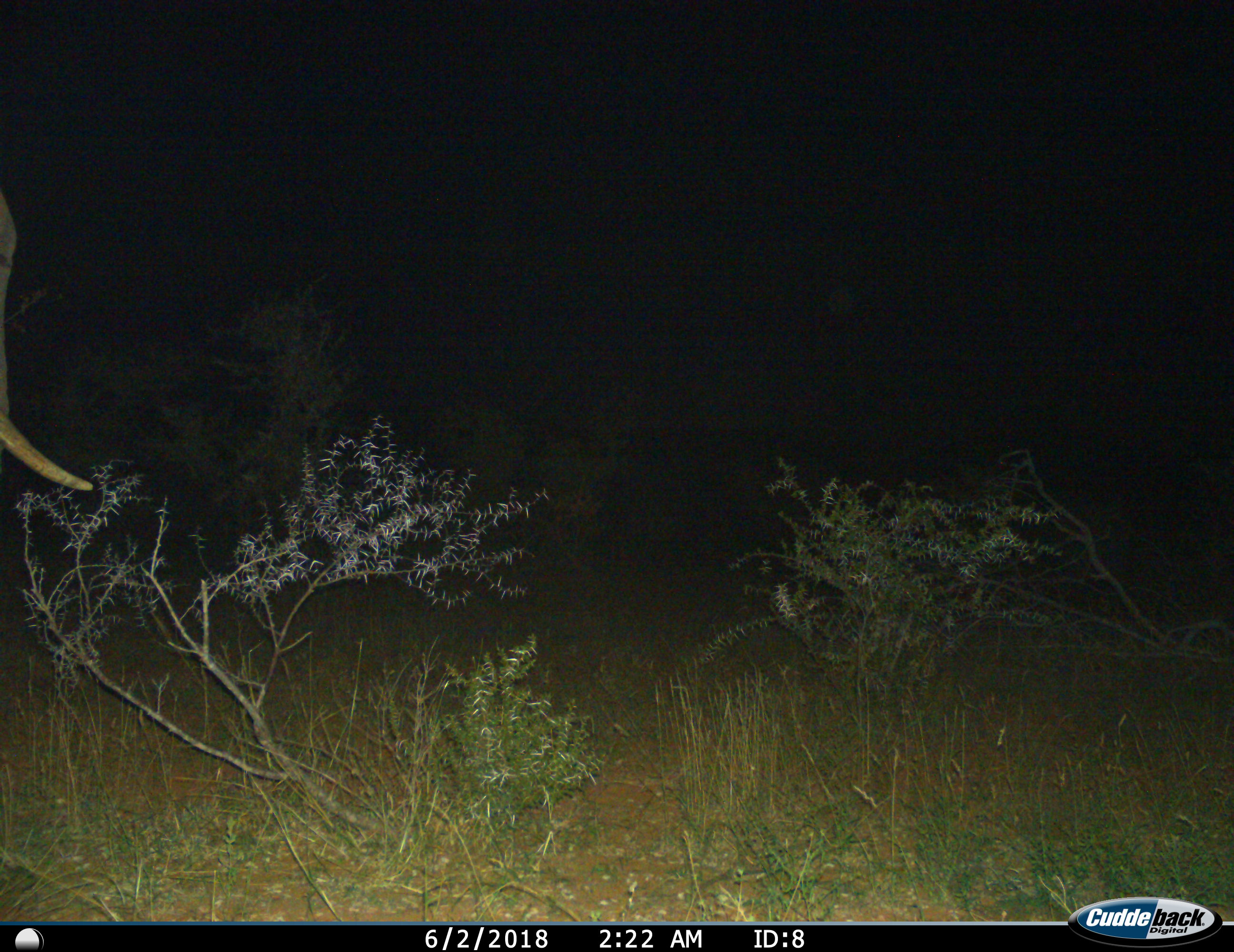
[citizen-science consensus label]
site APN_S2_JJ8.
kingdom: Animalia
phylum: Chordata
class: Mammalia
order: Proboscidea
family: Elephantidae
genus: Loxodonta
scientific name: Loxodonta africana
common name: african bush elephant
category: elephant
Elephant (african bush elephant) (Loxodonta africana), count 1. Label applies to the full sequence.